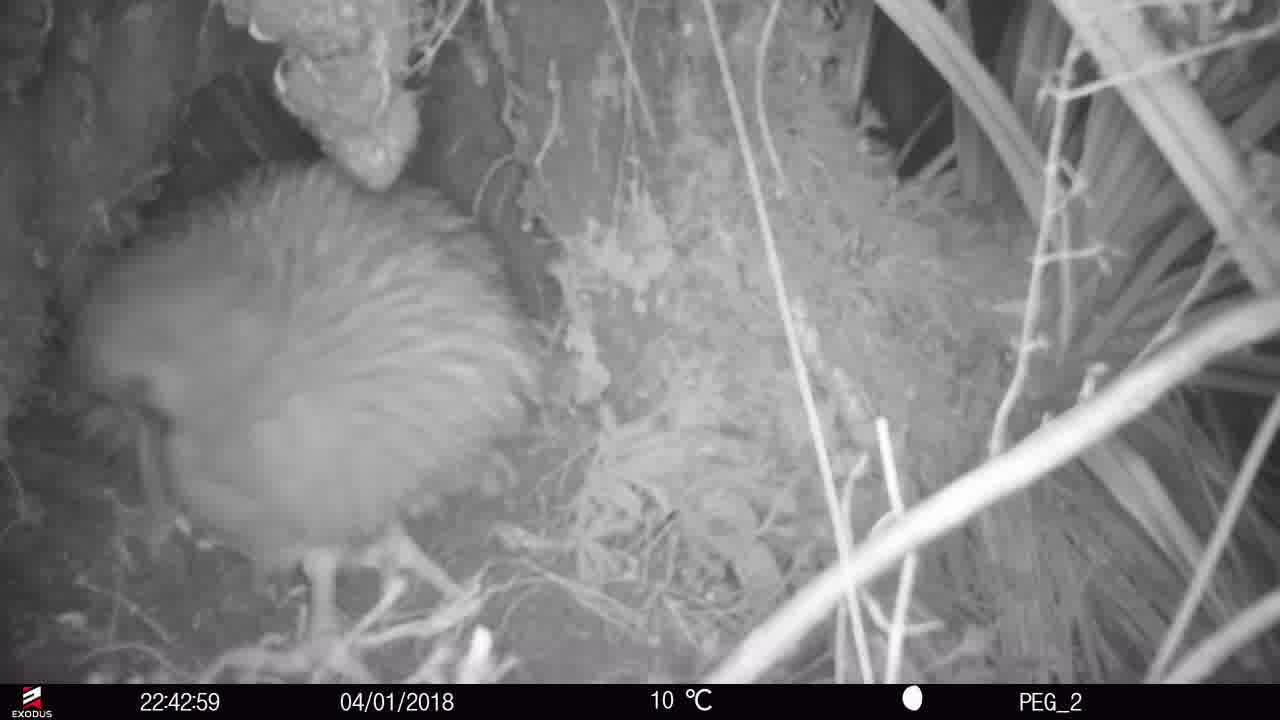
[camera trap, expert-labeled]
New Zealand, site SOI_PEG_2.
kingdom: Animalia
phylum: Chordata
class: Aves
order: Apterygiformes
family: Apterygidae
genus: Apteryx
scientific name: Apteryx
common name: kiwi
Kiwi (Apteryx).